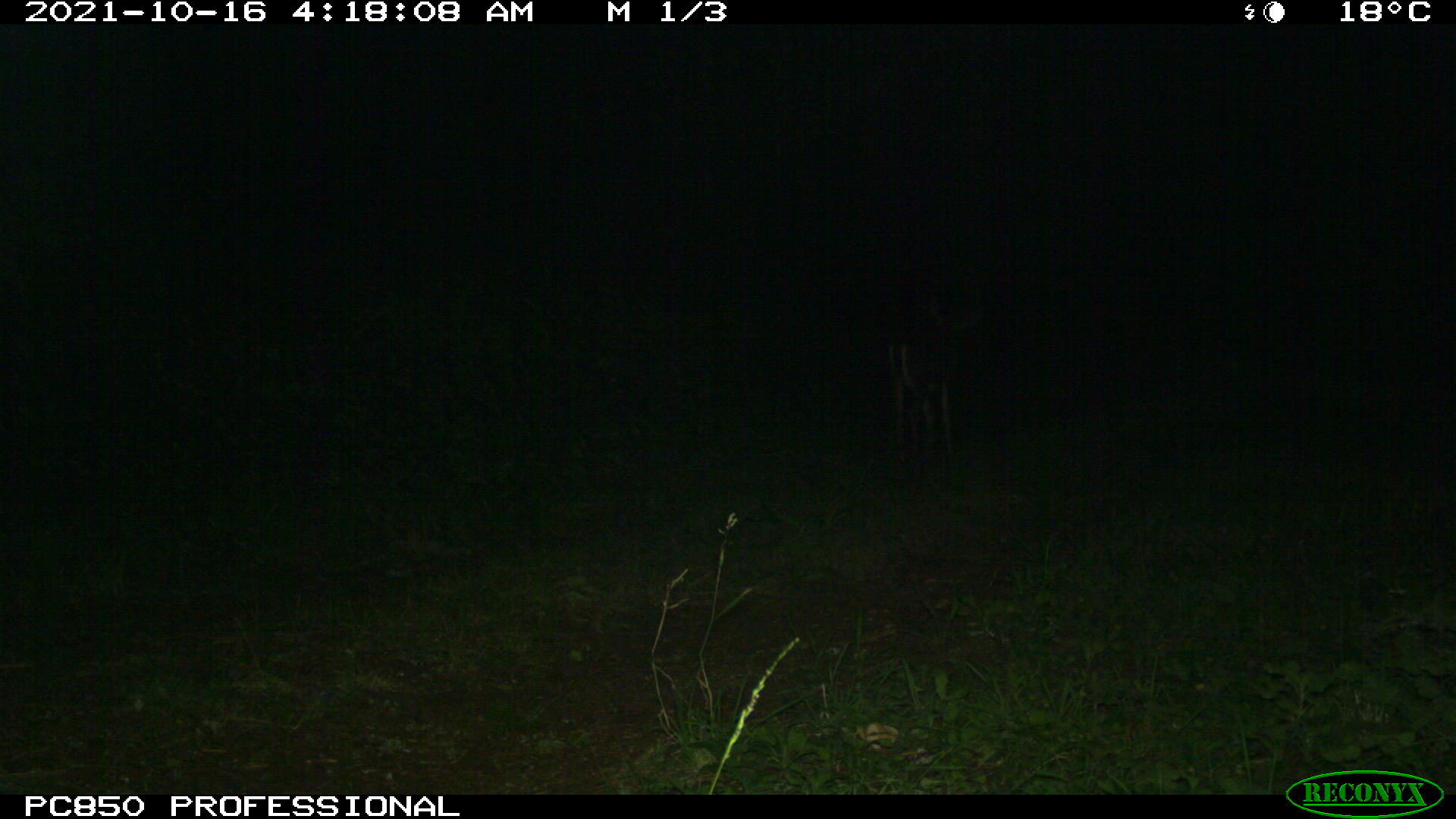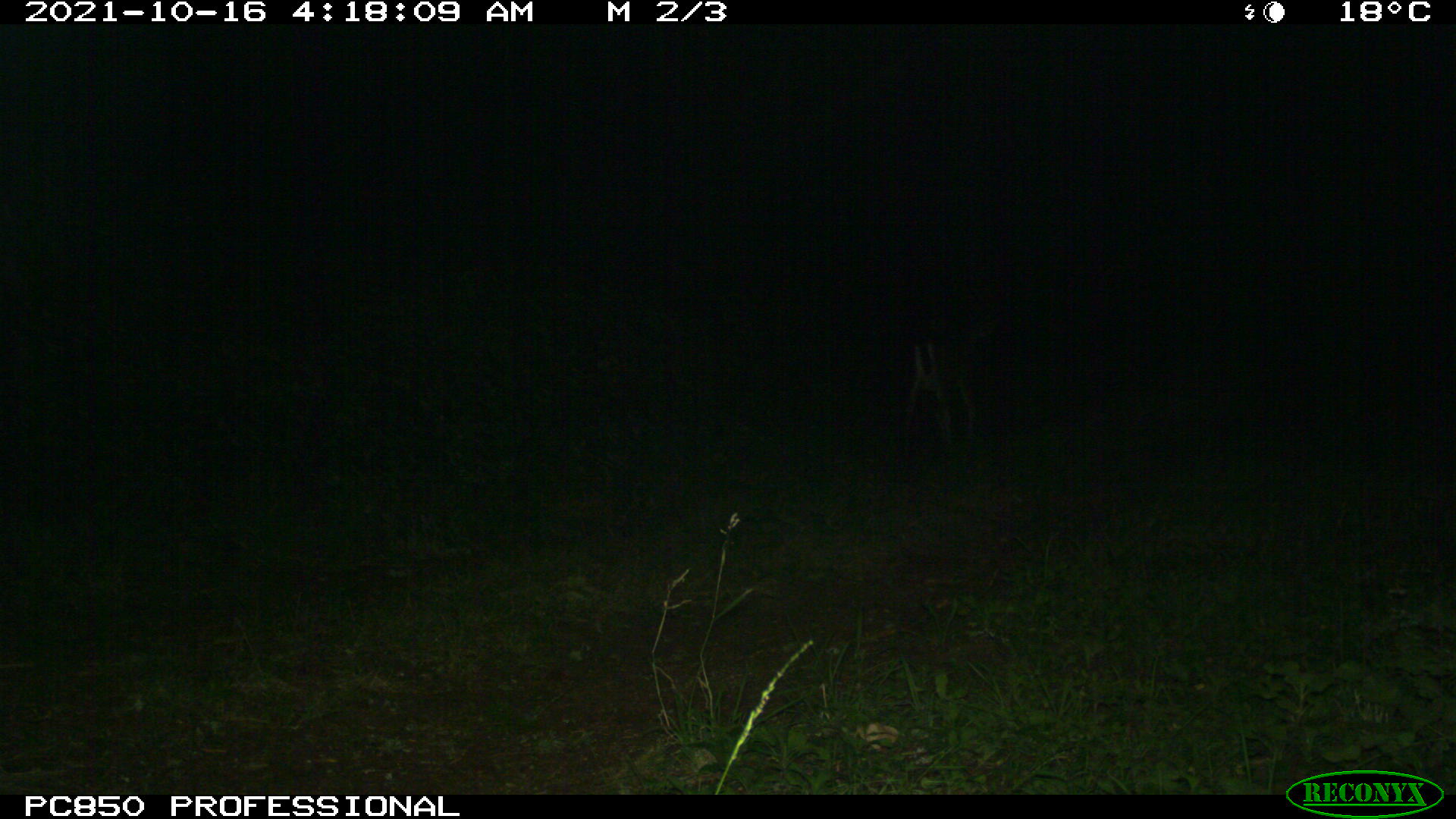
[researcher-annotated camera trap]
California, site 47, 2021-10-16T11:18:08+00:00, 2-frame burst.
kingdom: Animalia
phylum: Chordata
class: Mammalia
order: Artiodactyla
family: Cervidae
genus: Odocoileus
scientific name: Odocoileus hemionus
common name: mule deer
Mule deer (Odocoileus hemionus).